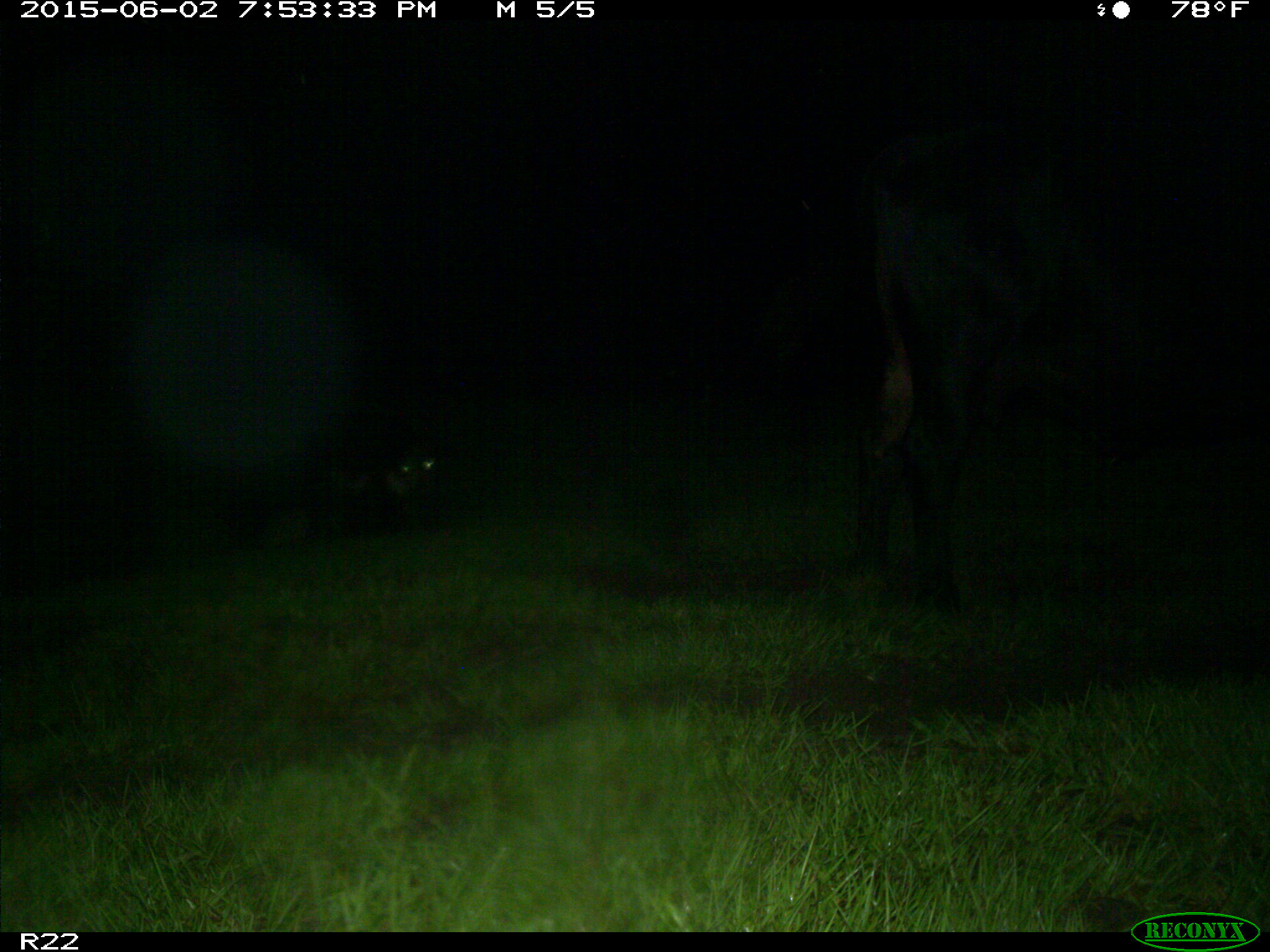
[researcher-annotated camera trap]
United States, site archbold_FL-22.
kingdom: Animalia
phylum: Chordata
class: Mammalia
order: Artiodactyla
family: Bovidae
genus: Bos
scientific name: Bos taurus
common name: domestic cow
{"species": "Bos taurus (domestic cow)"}